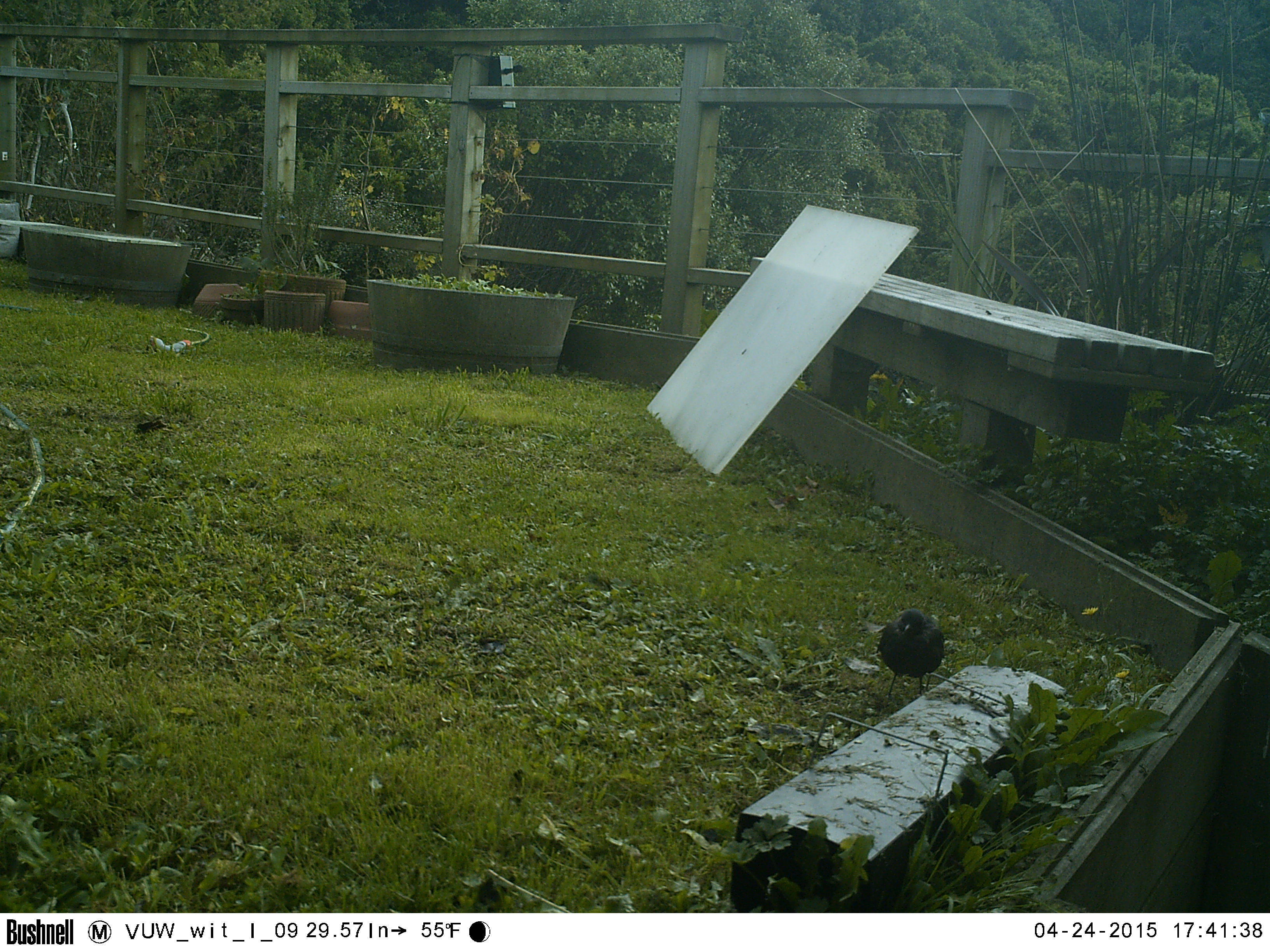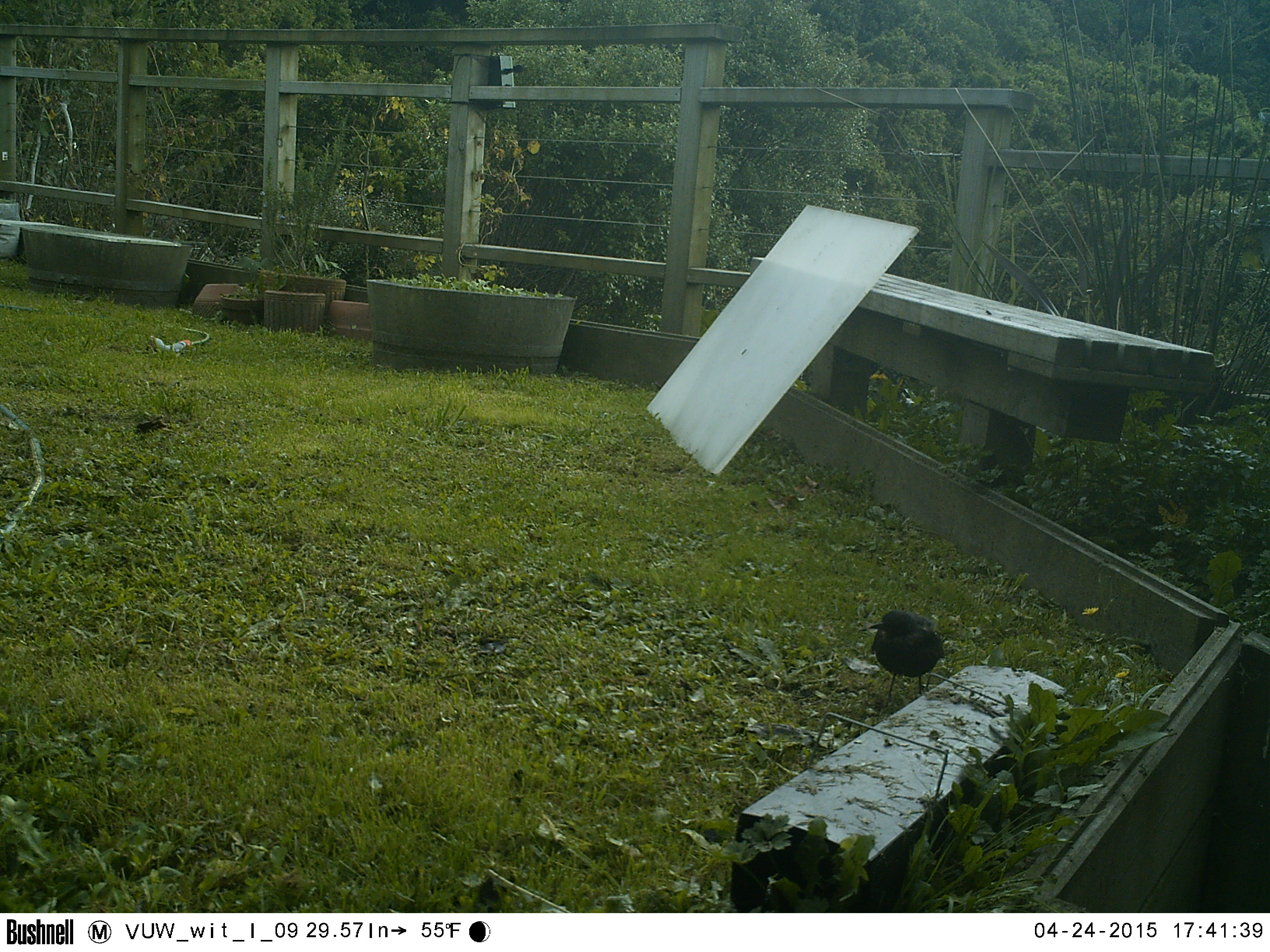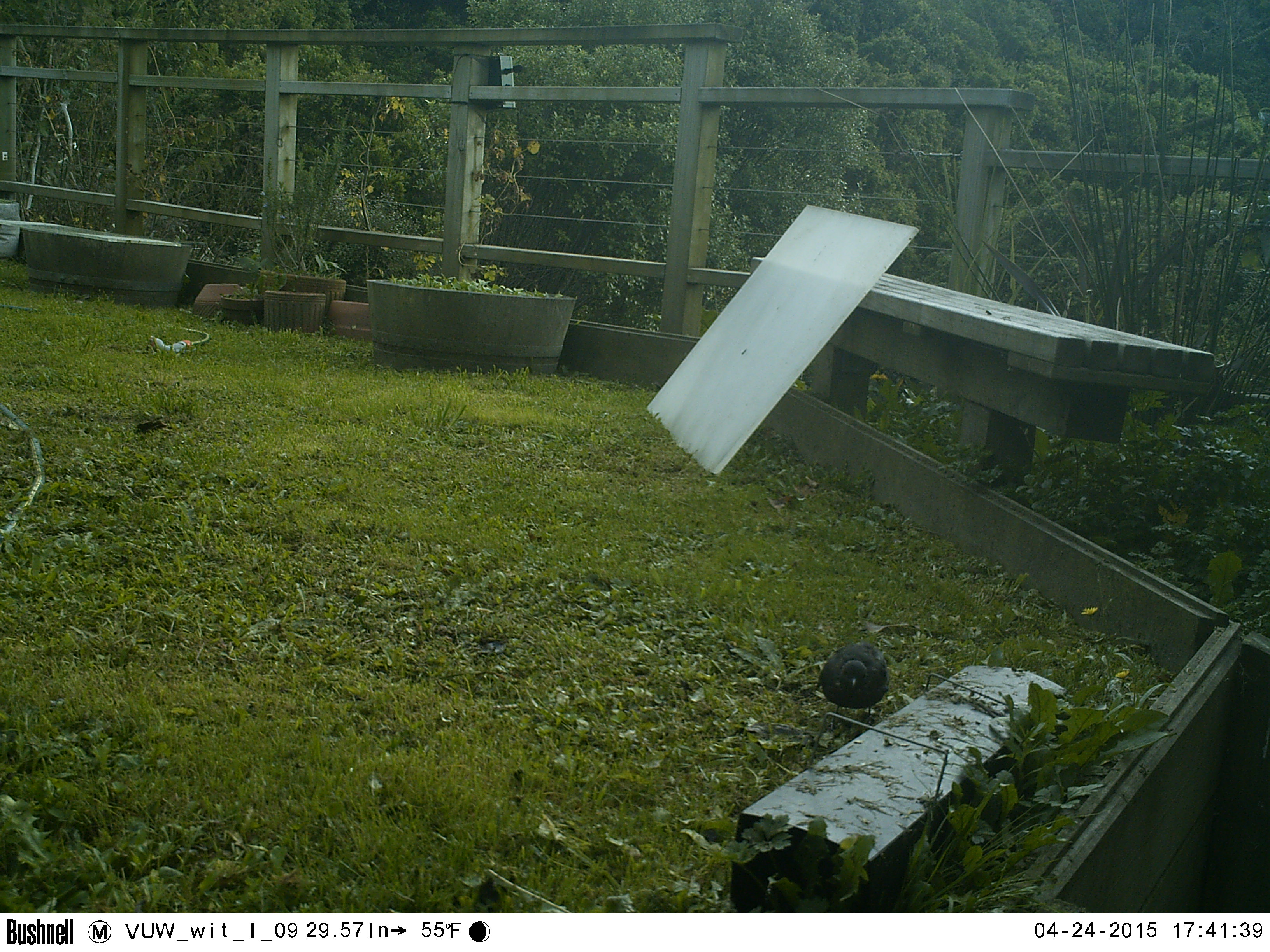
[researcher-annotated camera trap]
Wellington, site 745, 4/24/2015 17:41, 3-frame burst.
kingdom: Animalia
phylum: Chordata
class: Aves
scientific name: Aves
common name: bird